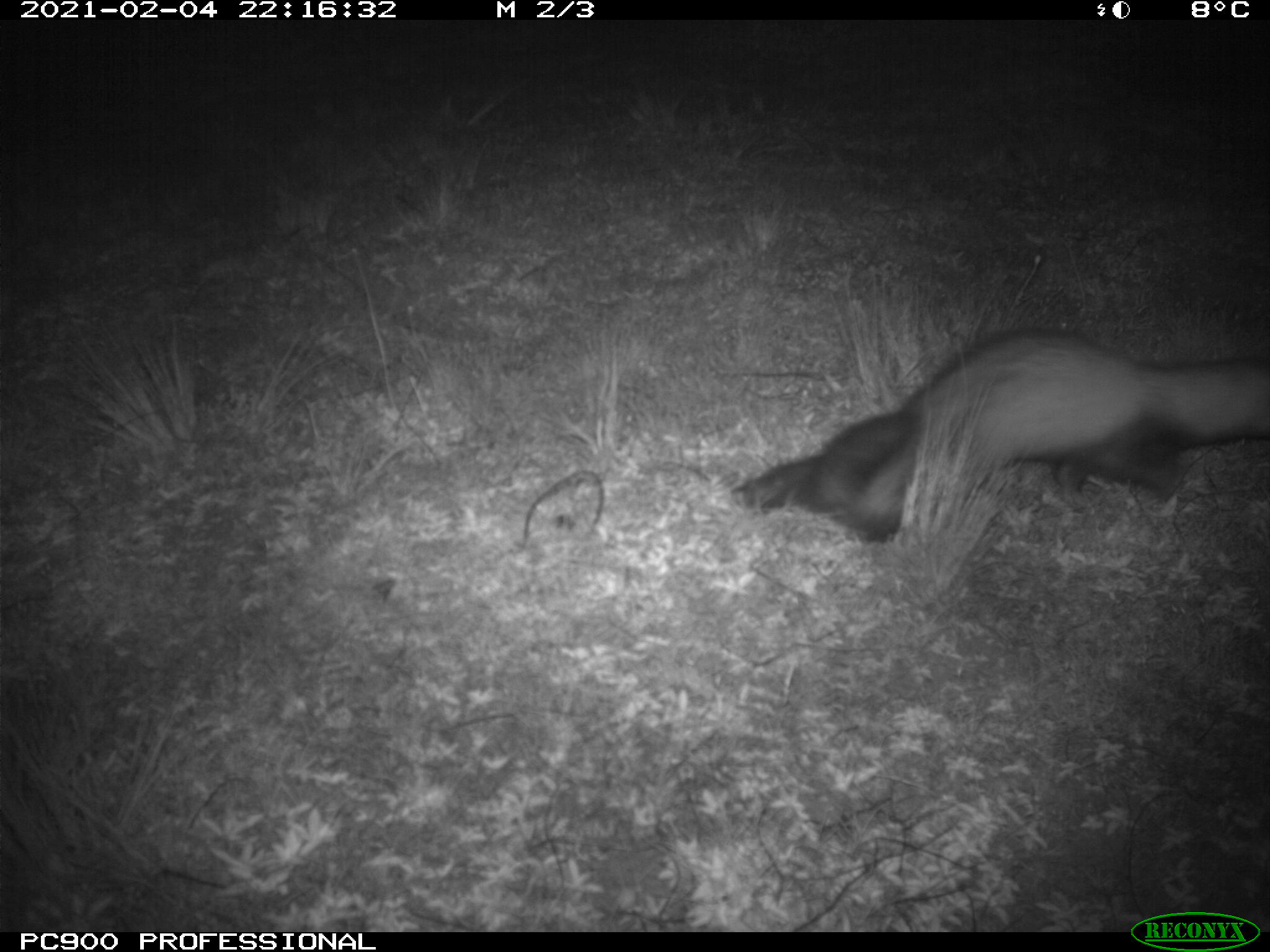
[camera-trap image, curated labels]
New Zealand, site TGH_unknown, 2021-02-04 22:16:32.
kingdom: Animalia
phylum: Chordata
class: Mammalia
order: Carnivora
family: Mustelidae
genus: Mustela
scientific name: Mustela furo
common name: ferret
Ferret (Mustela furo).